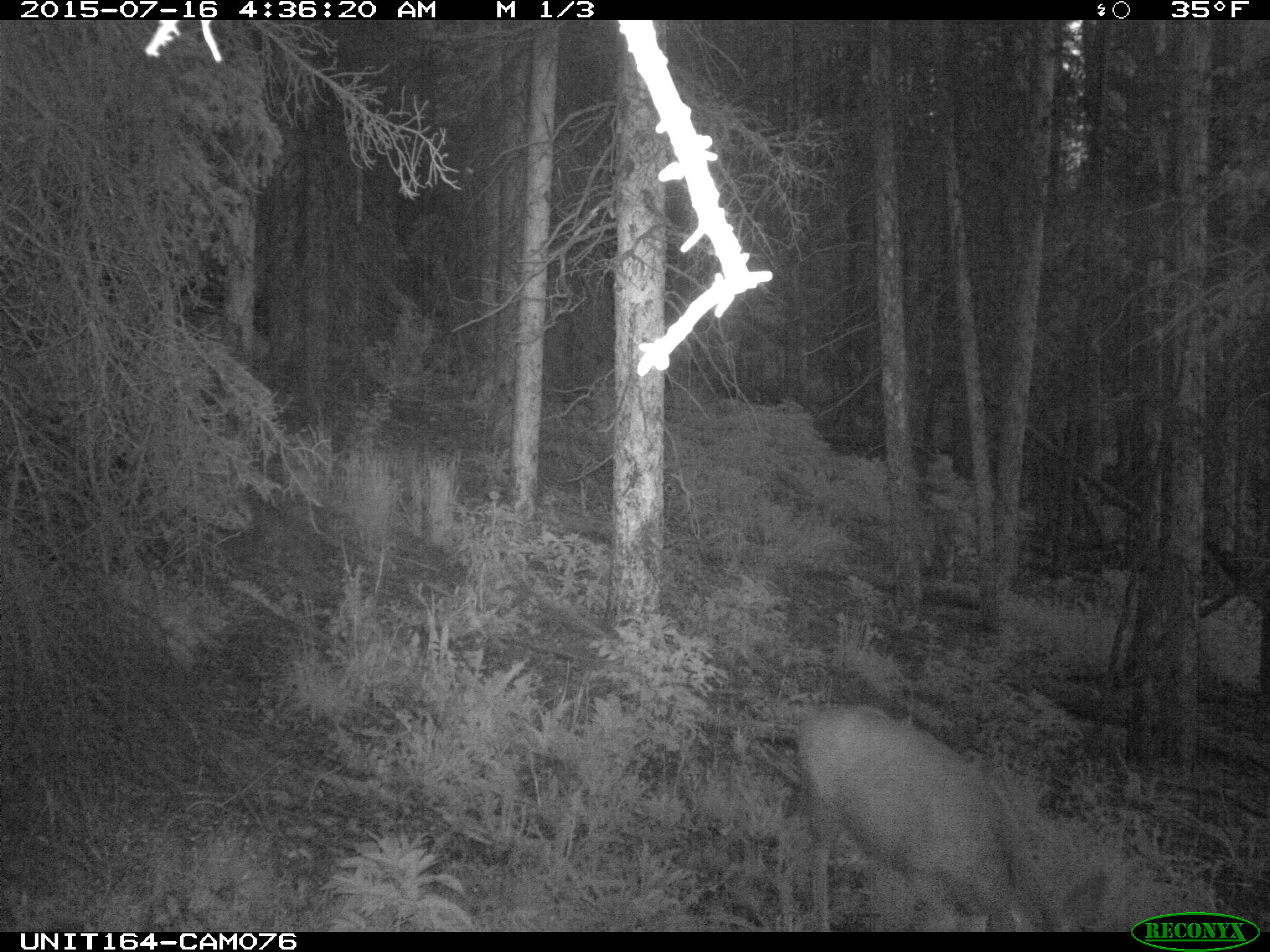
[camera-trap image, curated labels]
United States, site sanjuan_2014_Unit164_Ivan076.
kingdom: Animalia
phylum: Chordata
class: Mammalia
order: Artiodactyla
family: Cervidae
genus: Odocoileus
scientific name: Odocoileus hemionus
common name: mule deer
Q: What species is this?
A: Odocoileus hemionus (mule deer).